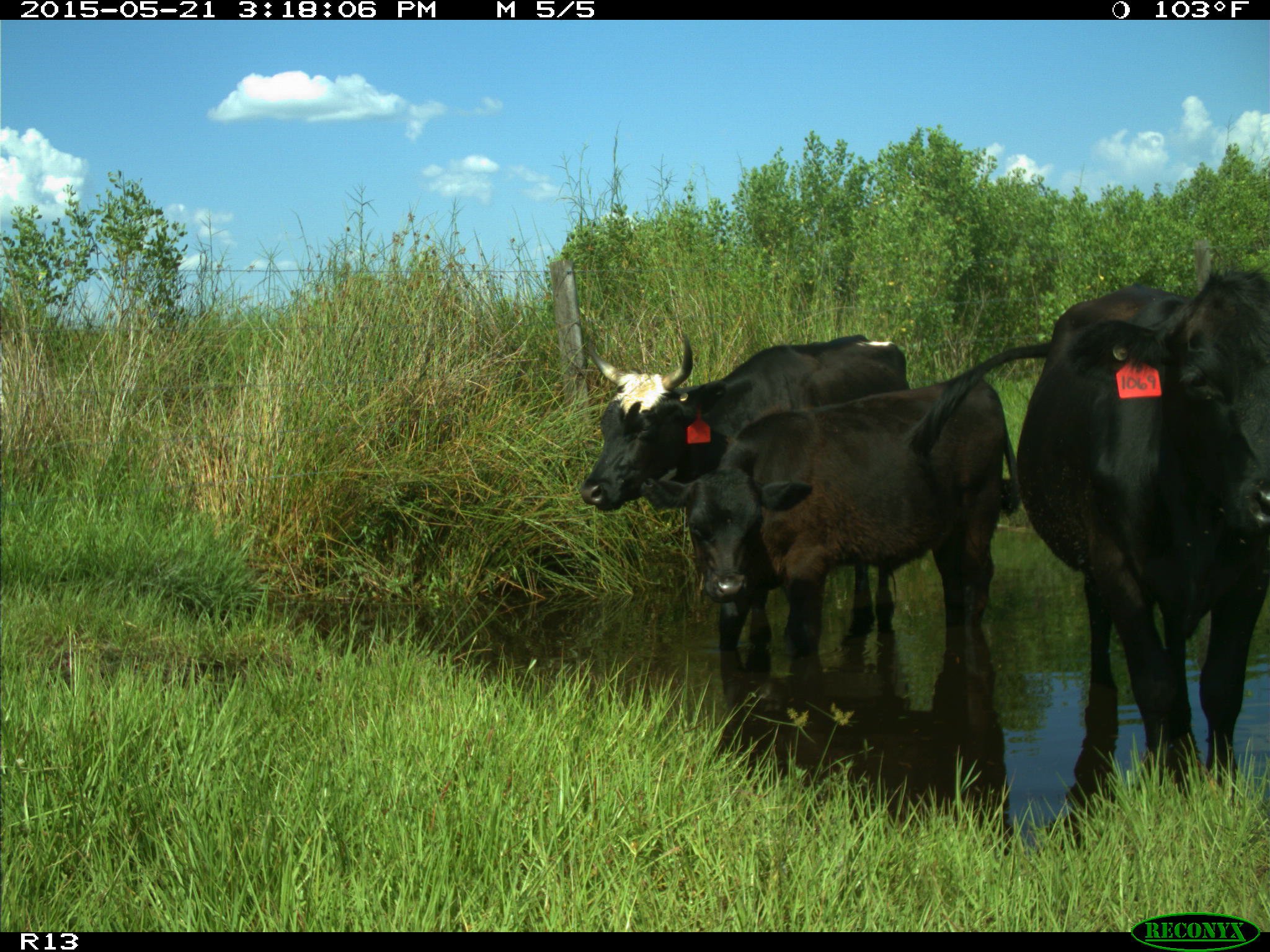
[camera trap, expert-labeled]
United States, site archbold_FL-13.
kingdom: Animalia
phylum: Chordata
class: Mammalia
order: Artiodactyla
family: Bovidae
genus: Bos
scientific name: Bos taurus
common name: domestic cow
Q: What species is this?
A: Bos taurus (domestic cow).